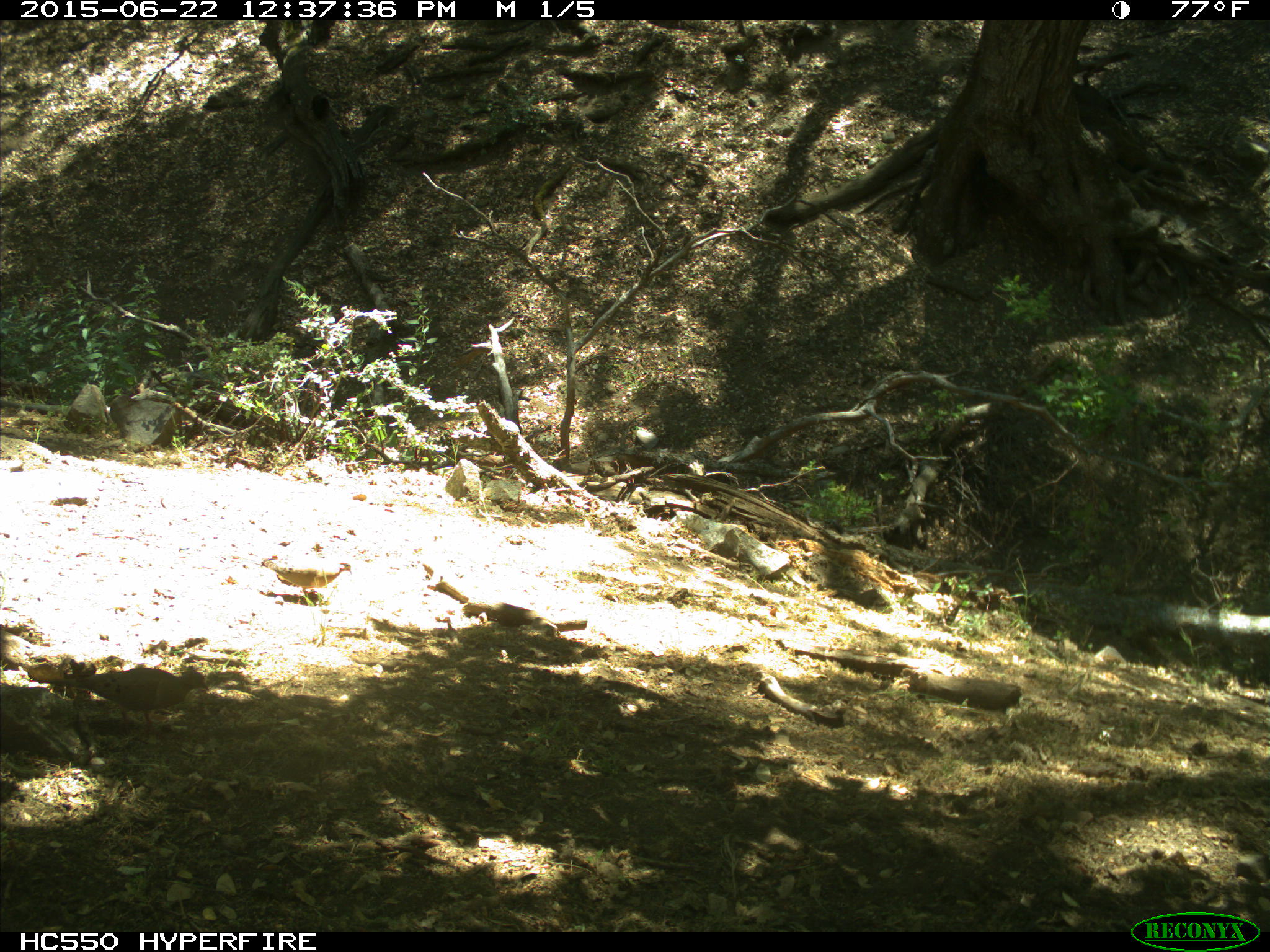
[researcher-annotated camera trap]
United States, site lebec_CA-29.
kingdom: Animalia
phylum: Chordata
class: Aves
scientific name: Aves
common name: birds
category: unidentified bird